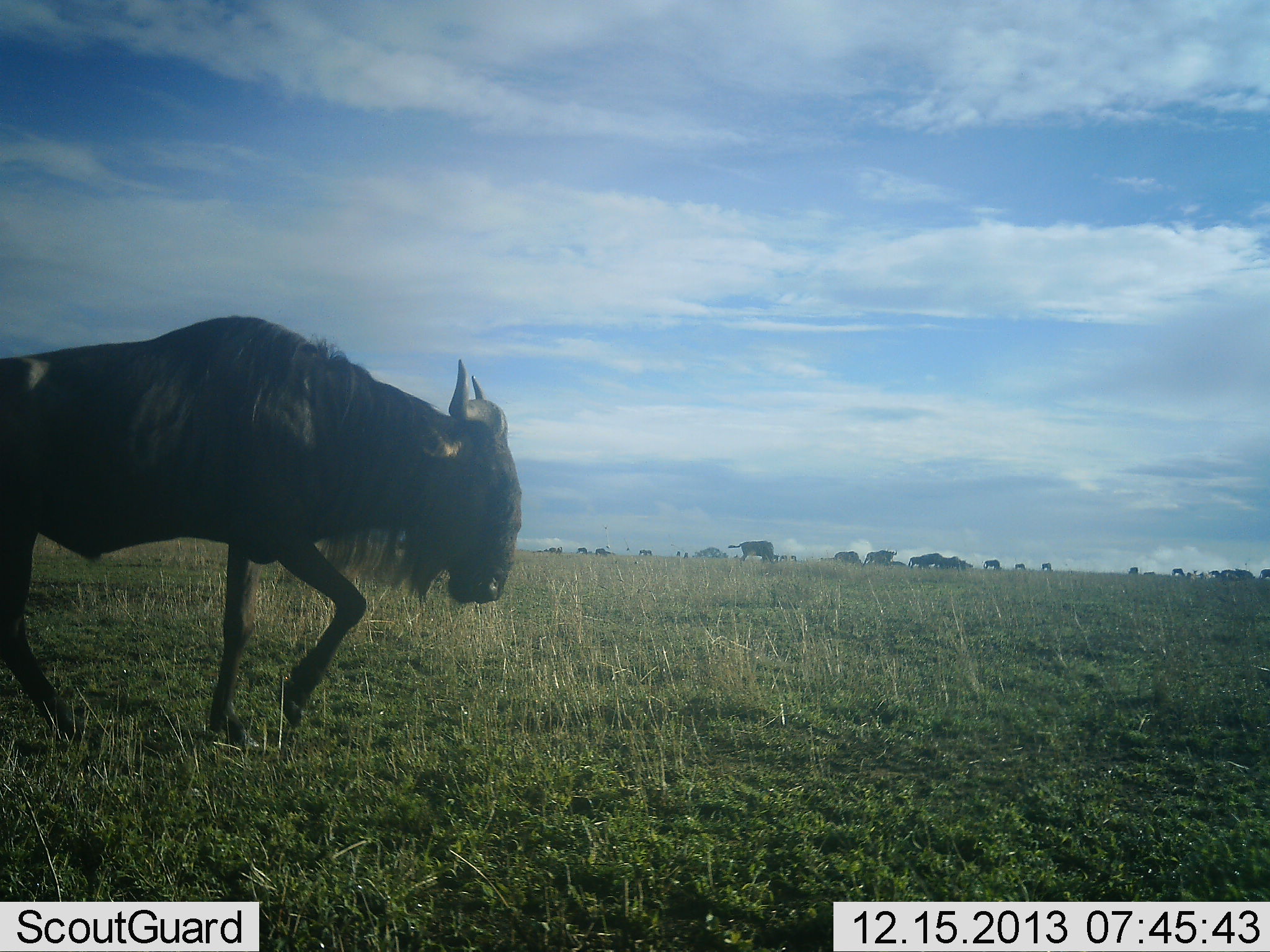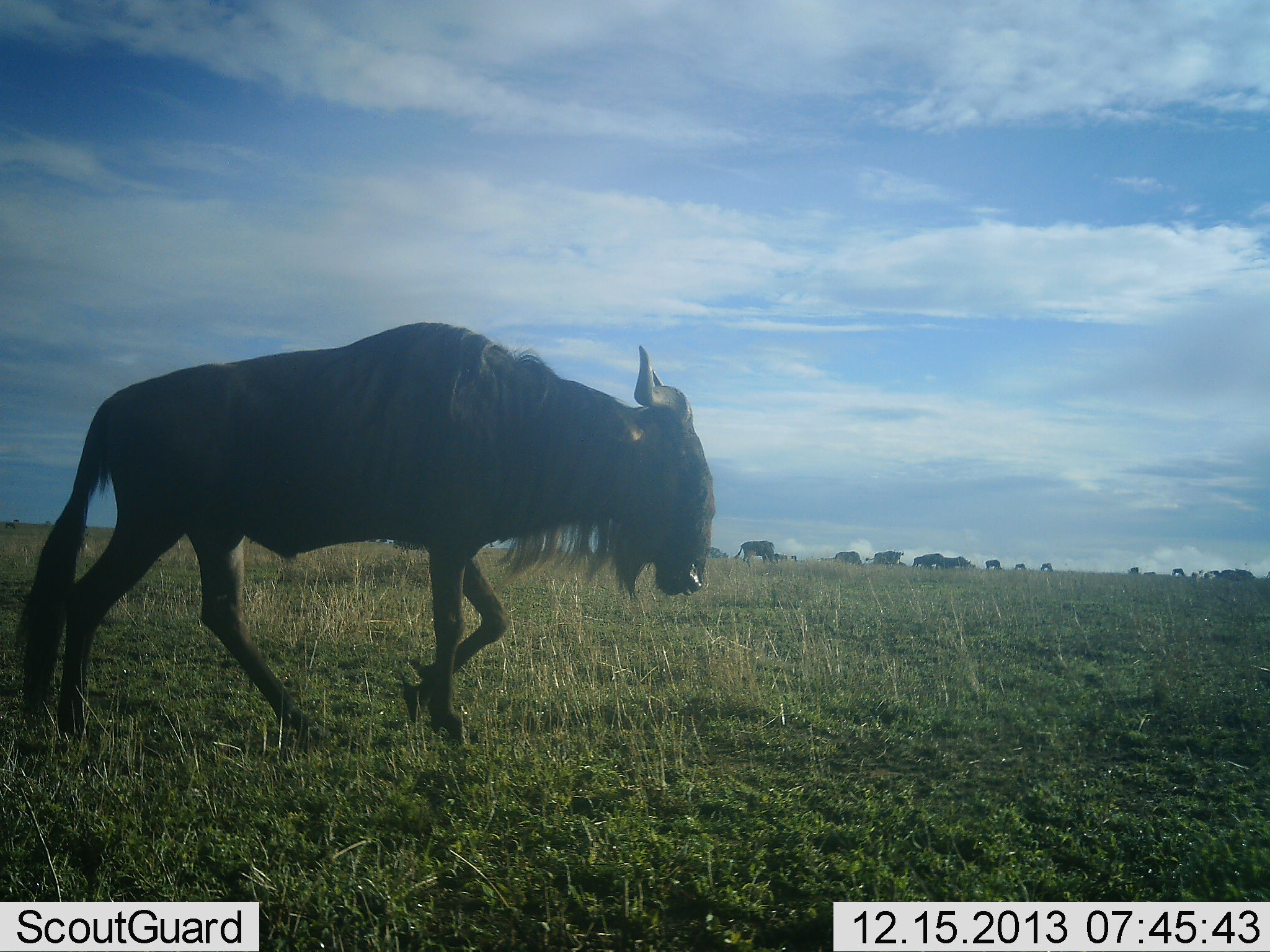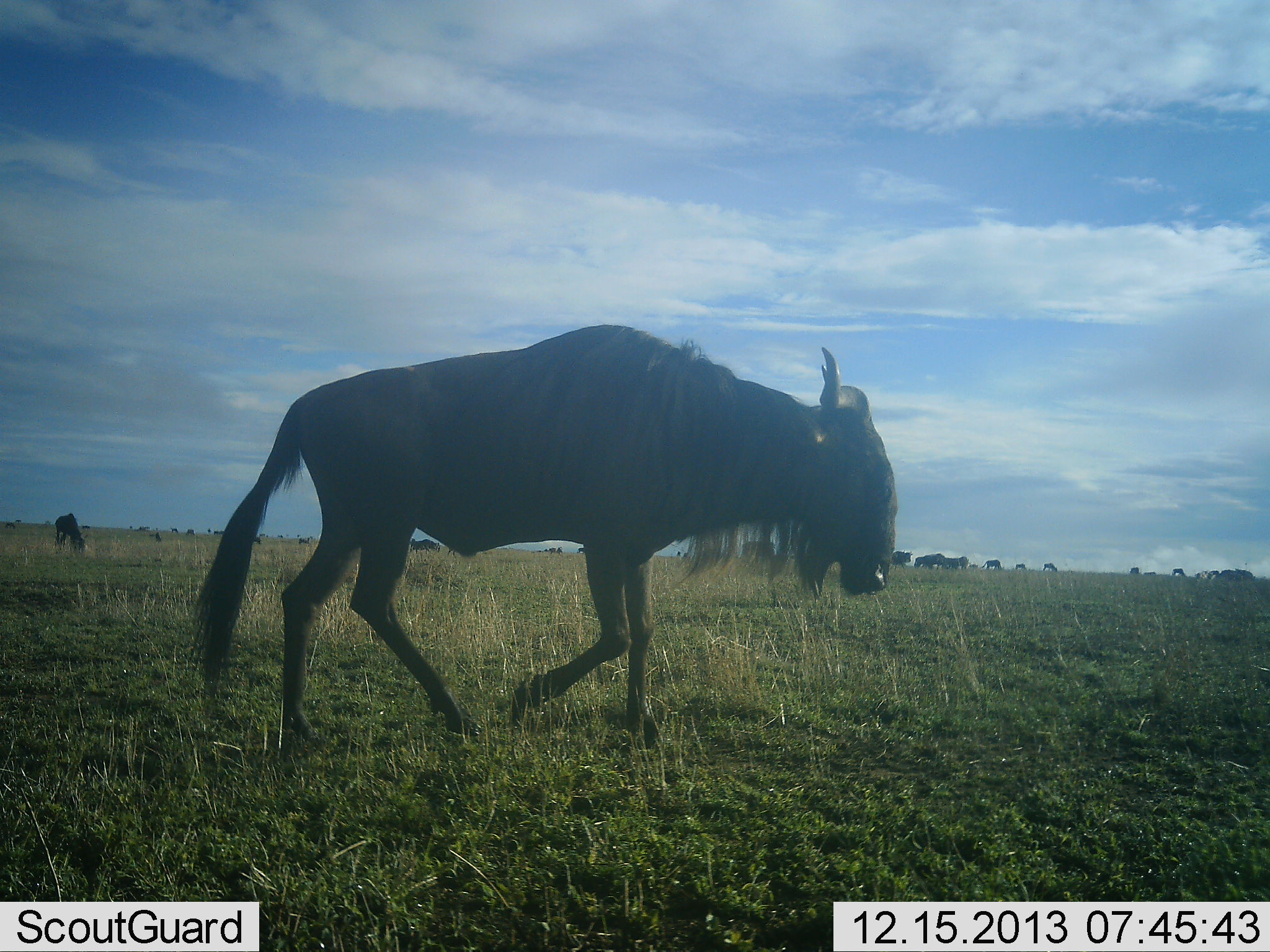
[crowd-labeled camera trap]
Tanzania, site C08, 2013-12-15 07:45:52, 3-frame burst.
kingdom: Animalia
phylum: Chordata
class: Mammalia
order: Artiodactyla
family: Bovidae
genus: Connochaetes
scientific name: Connochaetes taurinus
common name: blue wildebeest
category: wildebeest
Wildebeest (blue wildebeest) (Connochaetes taurinus), count 11-50. Behavior (volunteer vote fractions): standing 50%, resting 0%, moving 100%, interacting 0%. Young present (vote fraction): 0%. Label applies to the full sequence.